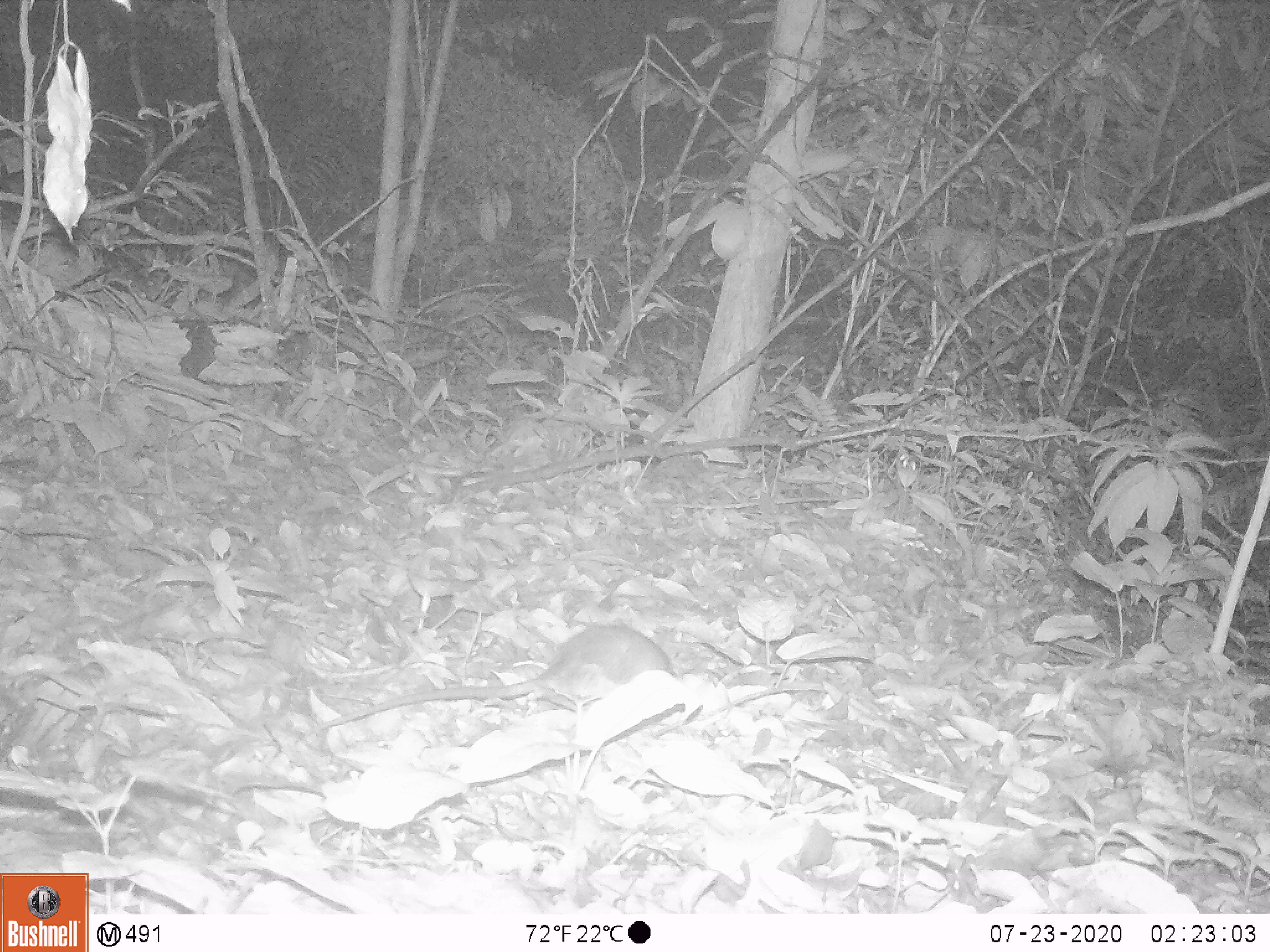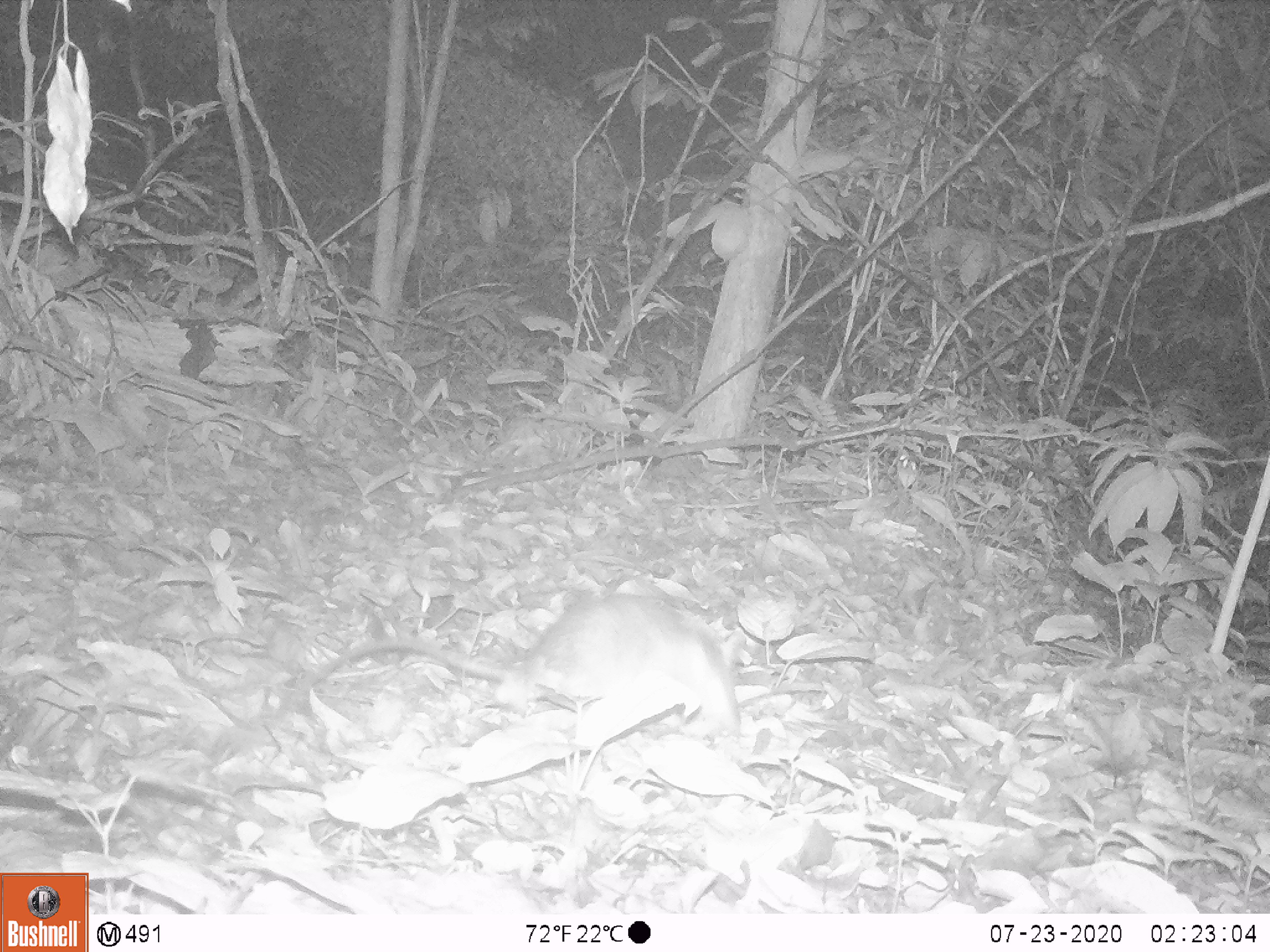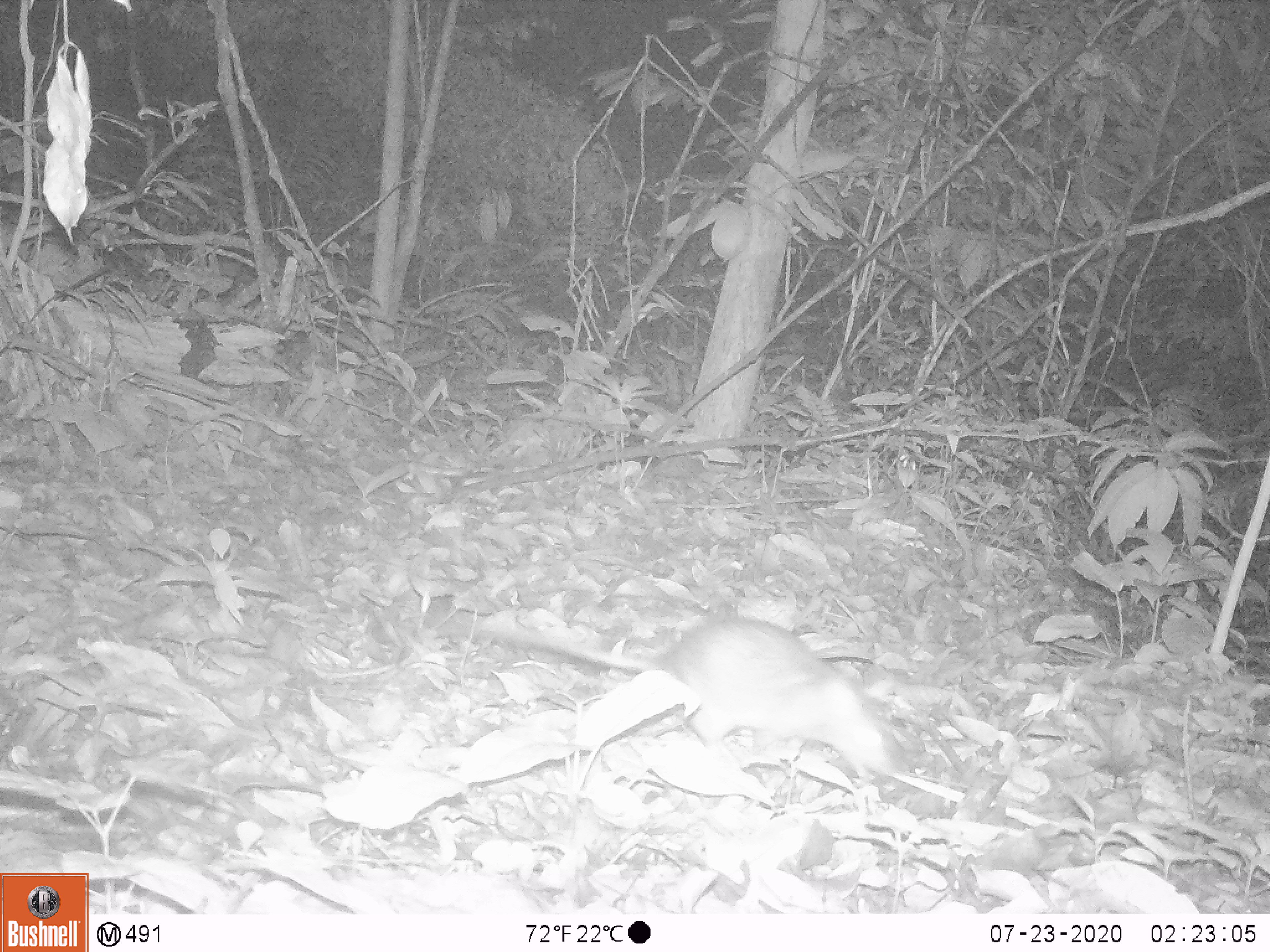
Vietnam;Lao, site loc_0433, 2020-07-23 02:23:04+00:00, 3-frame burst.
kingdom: Animalia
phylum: Chordata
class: Mammalia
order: Rodentia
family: Muridae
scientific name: Muridae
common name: old-world mice and rats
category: unidentified murid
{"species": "unidentified murid (old-world mice and rats) (Muridae)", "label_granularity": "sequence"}